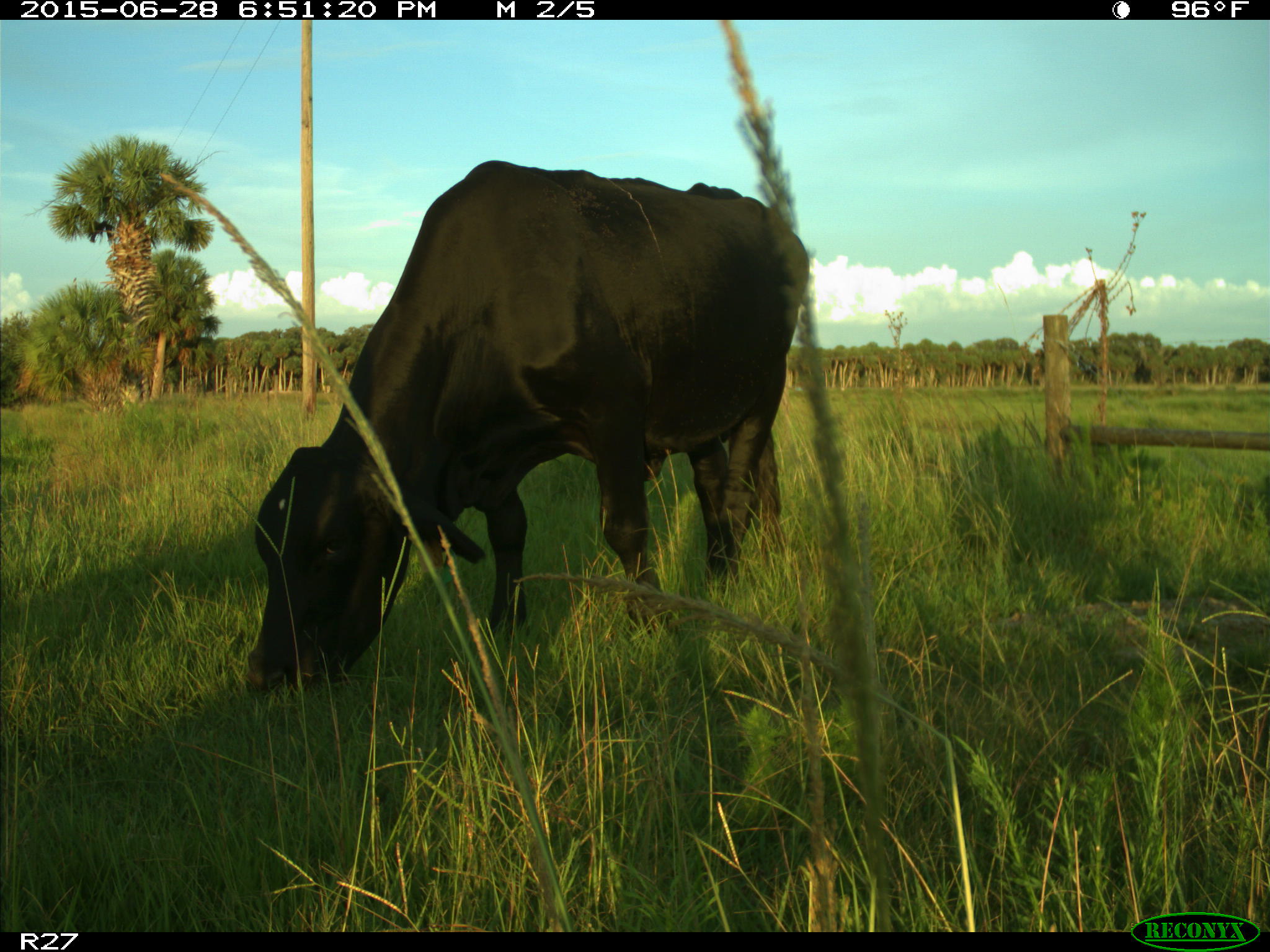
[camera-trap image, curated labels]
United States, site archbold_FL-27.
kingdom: Animalia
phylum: Chordata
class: Mammalia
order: Artiodactyla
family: Bovidae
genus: Bos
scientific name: Bos taurus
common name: domestic cow